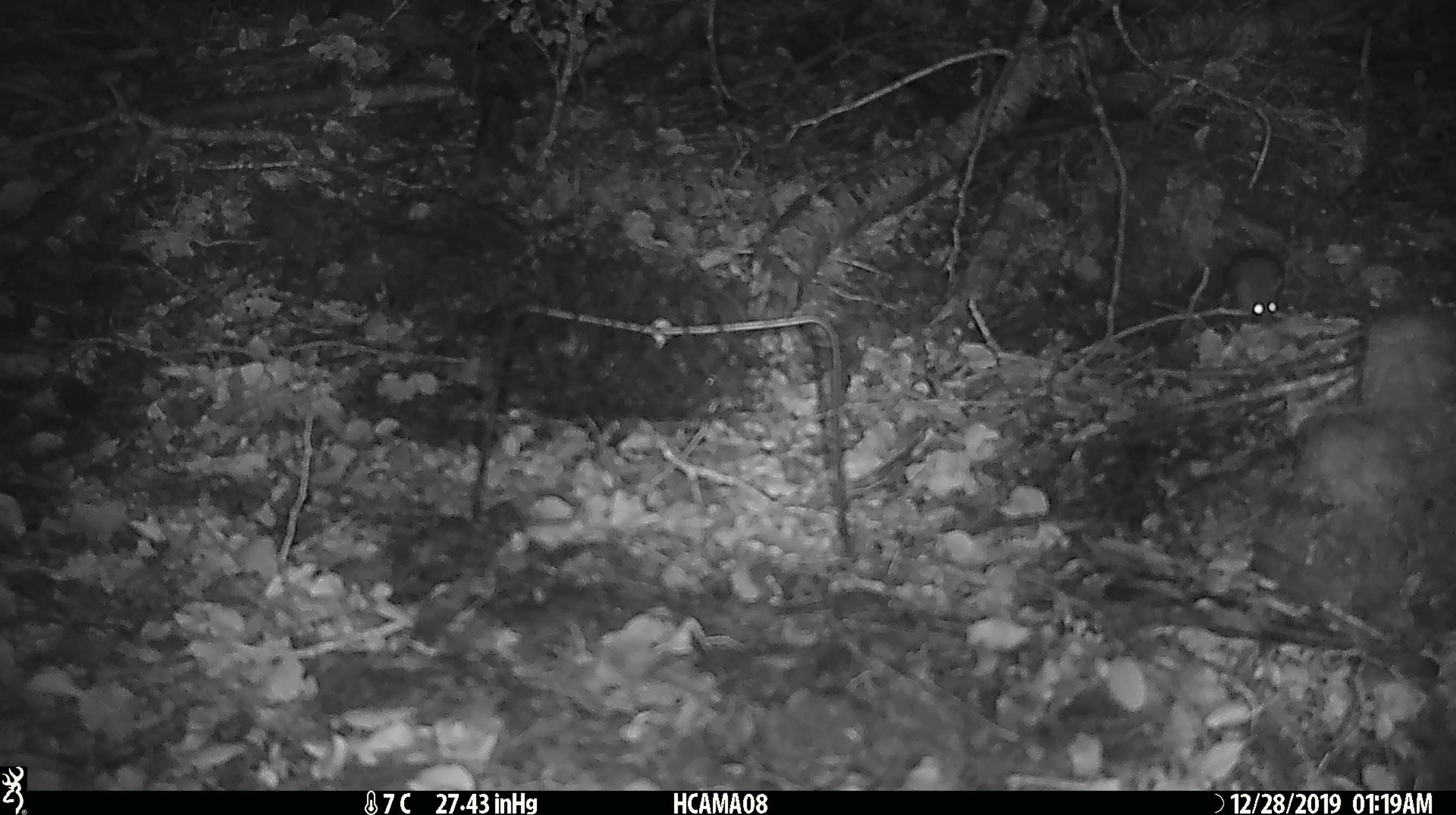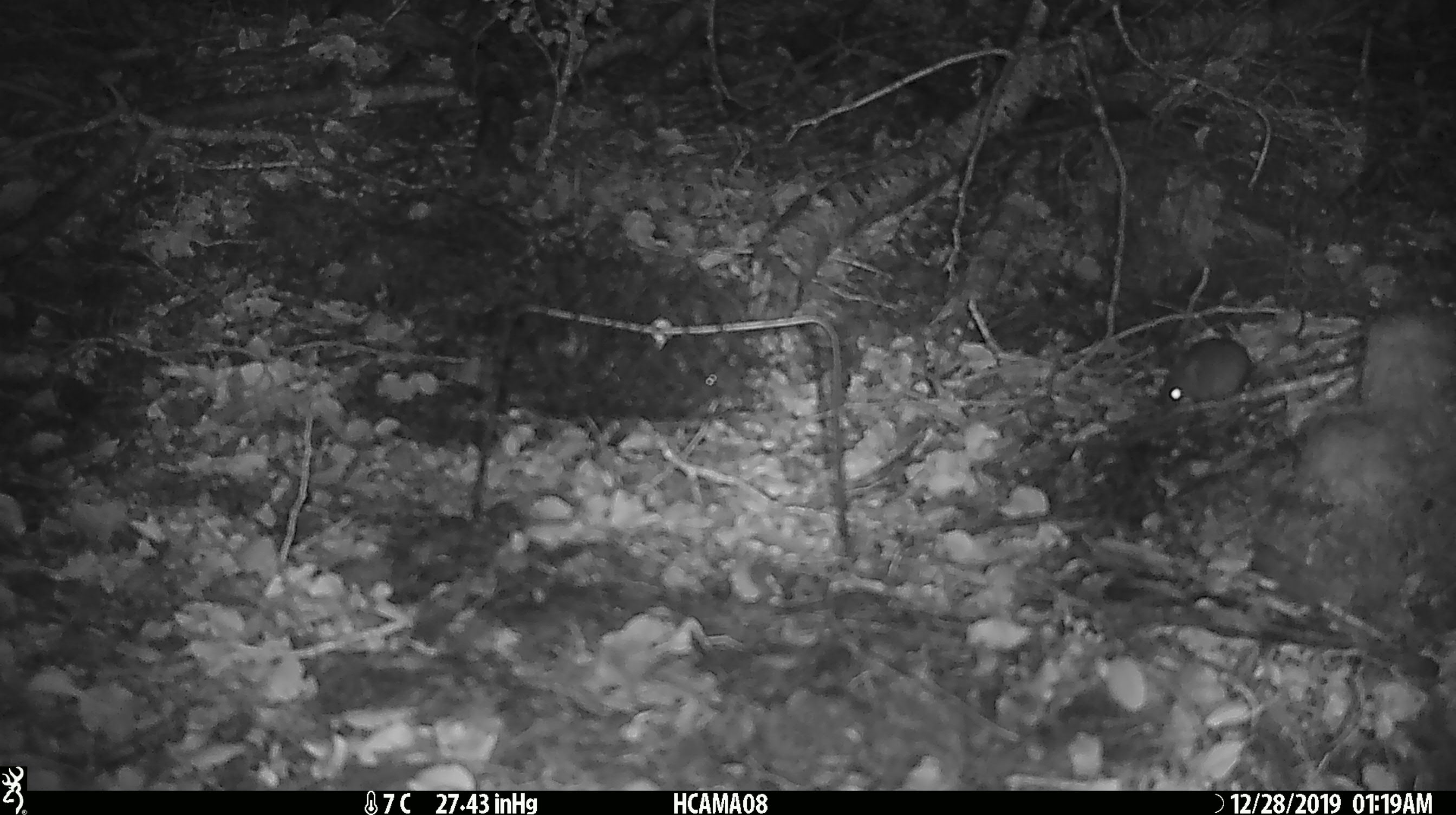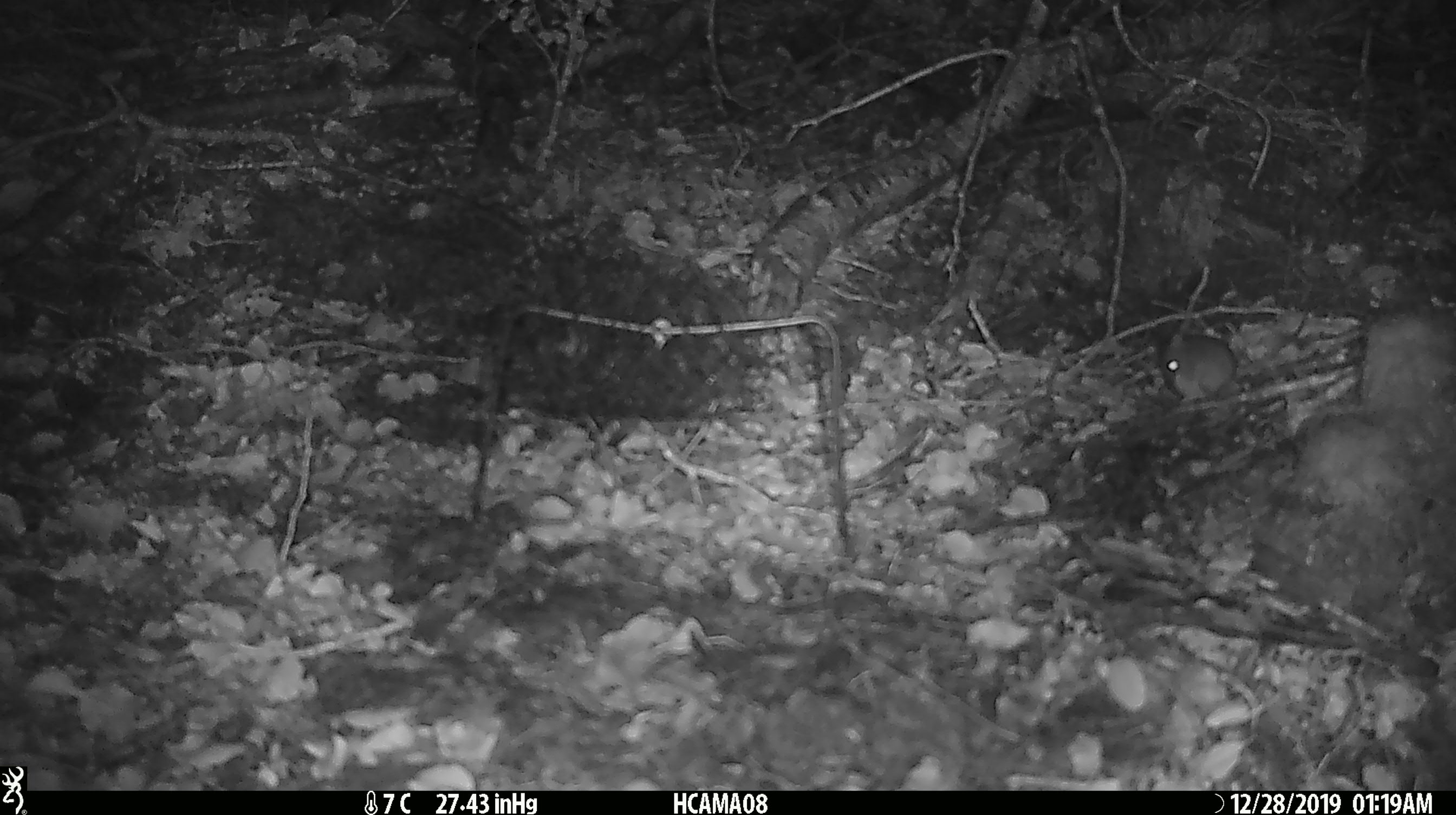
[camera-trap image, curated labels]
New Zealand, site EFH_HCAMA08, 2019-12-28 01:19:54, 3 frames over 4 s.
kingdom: Animalia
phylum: Chordata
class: Mammalia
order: Rodentia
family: Muridae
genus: Mus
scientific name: Mus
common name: mouse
Mouse (Mus).